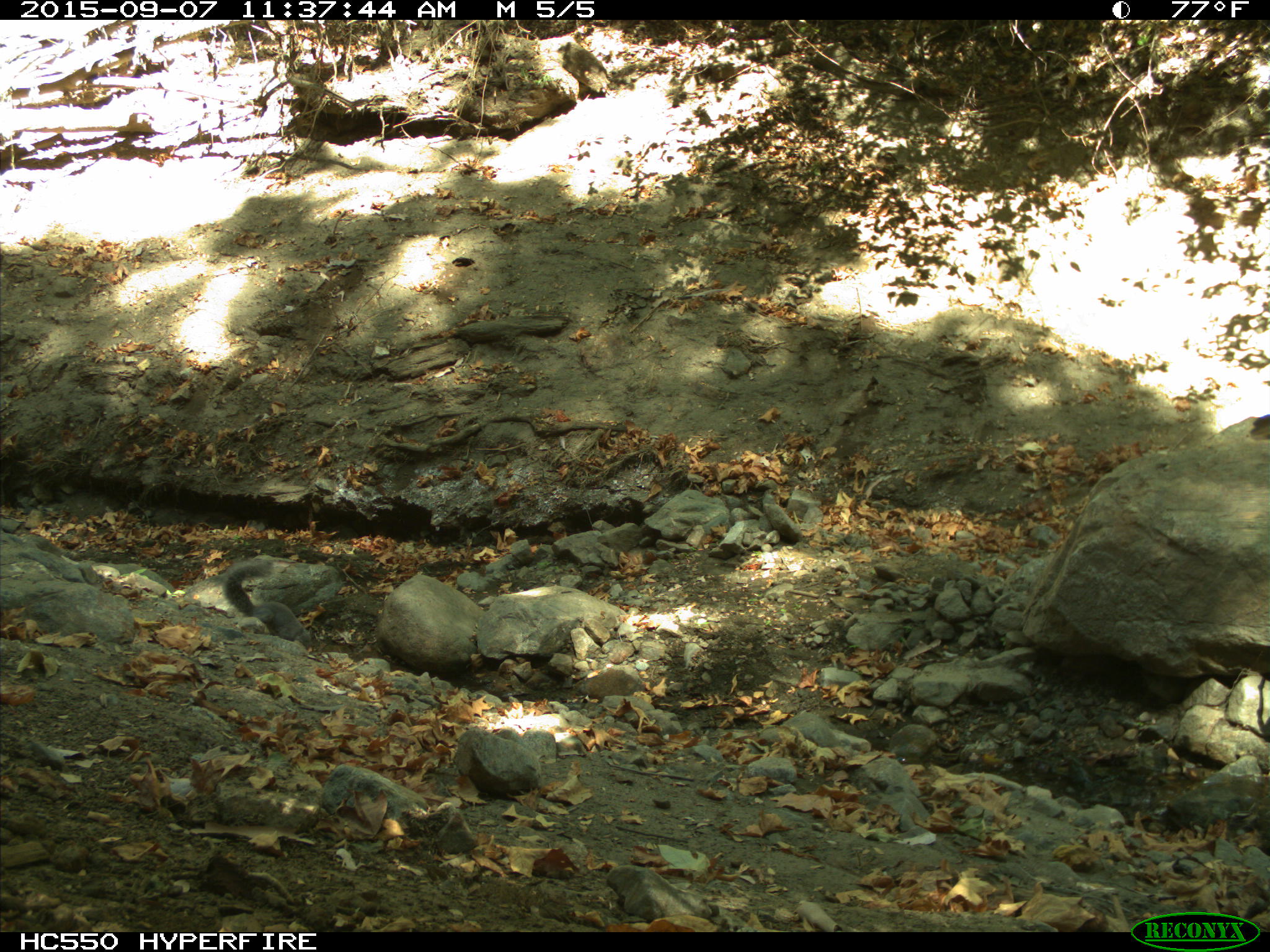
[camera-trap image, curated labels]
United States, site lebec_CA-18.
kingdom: Animalia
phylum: Chordata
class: Mammalia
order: Rodentia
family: Sciuridae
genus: Sciurus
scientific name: Sciurus carolinensis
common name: eastern gray squirrel